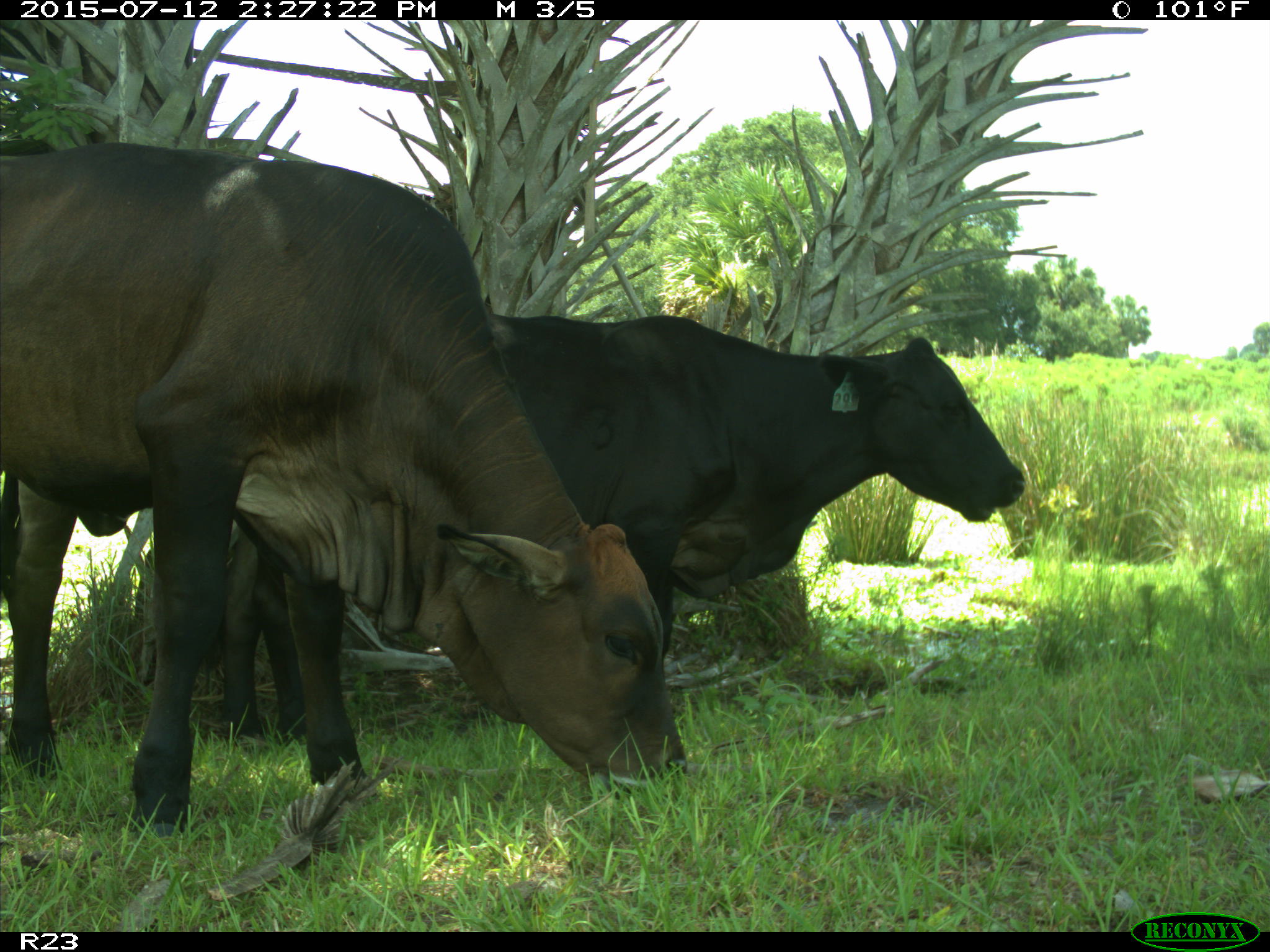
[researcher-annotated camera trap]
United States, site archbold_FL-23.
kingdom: Animalia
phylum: Chordata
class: Mammalia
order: Artiodactyla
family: Bovidae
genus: Bos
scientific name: Bos taurus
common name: domestic cow